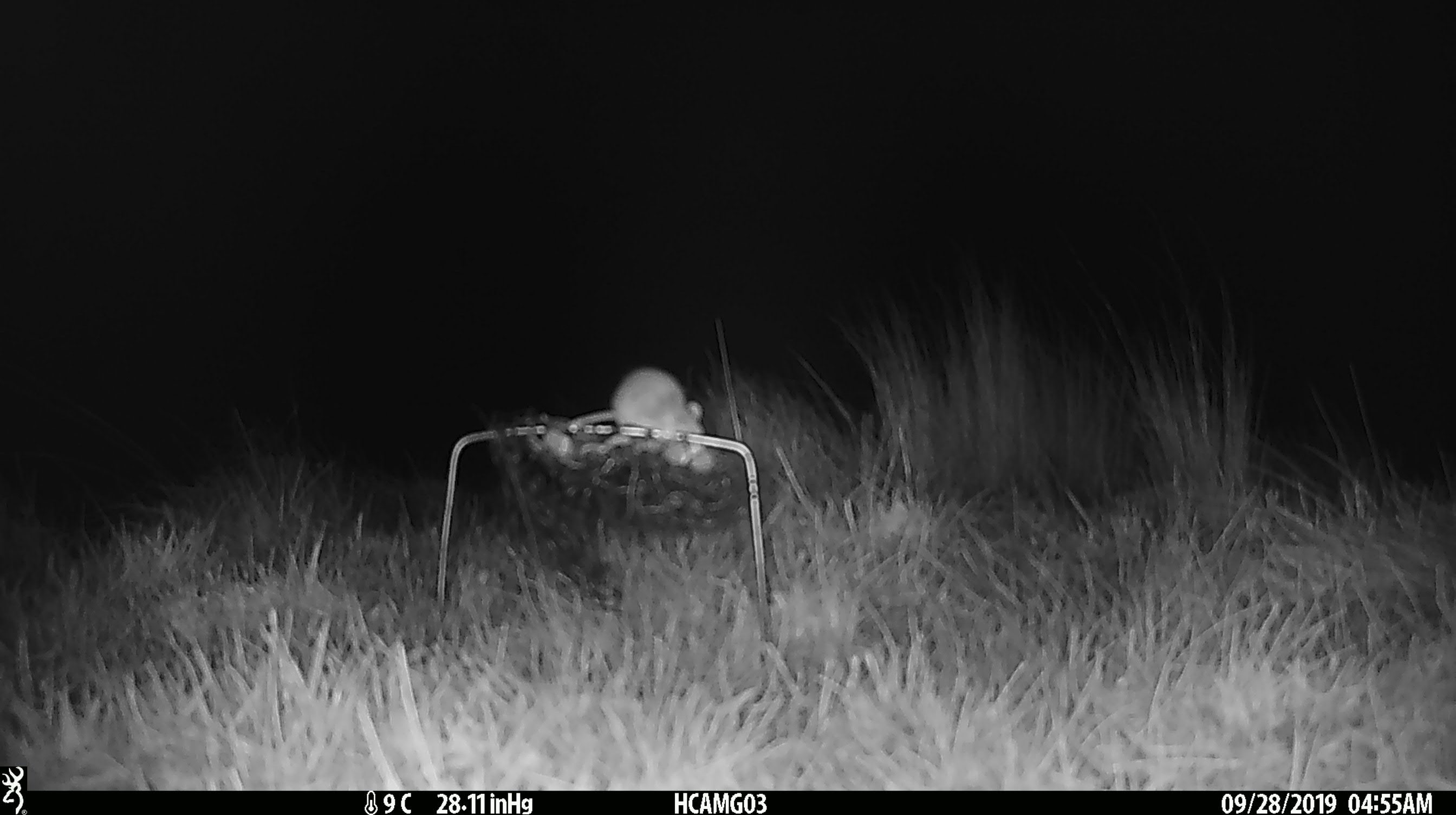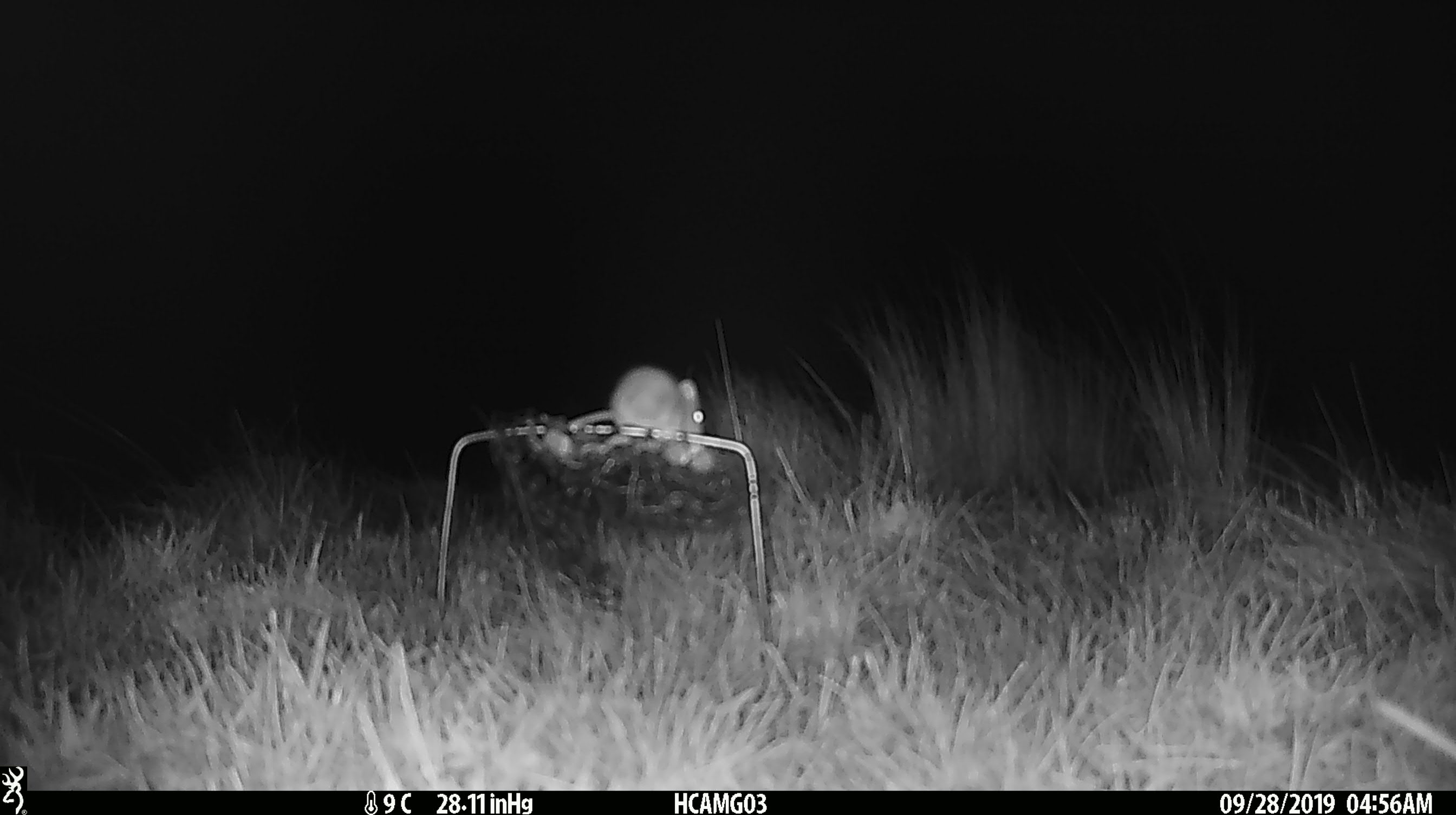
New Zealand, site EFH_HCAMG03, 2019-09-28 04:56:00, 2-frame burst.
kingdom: Animalia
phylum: Chordata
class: Mammalia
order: Rodentia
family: Muridae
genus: Mus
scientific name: Mus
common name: mouse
Mouse (Mus).